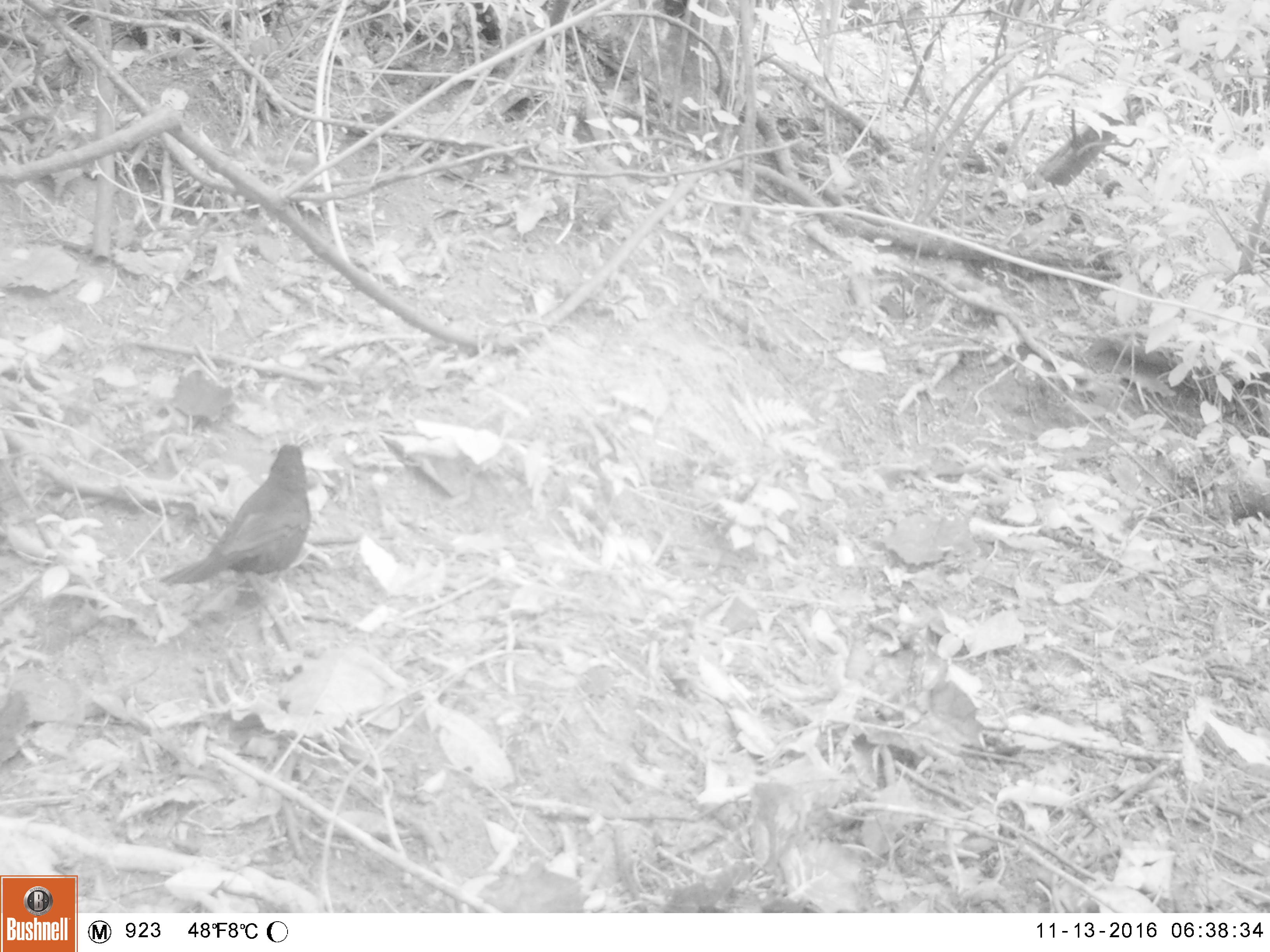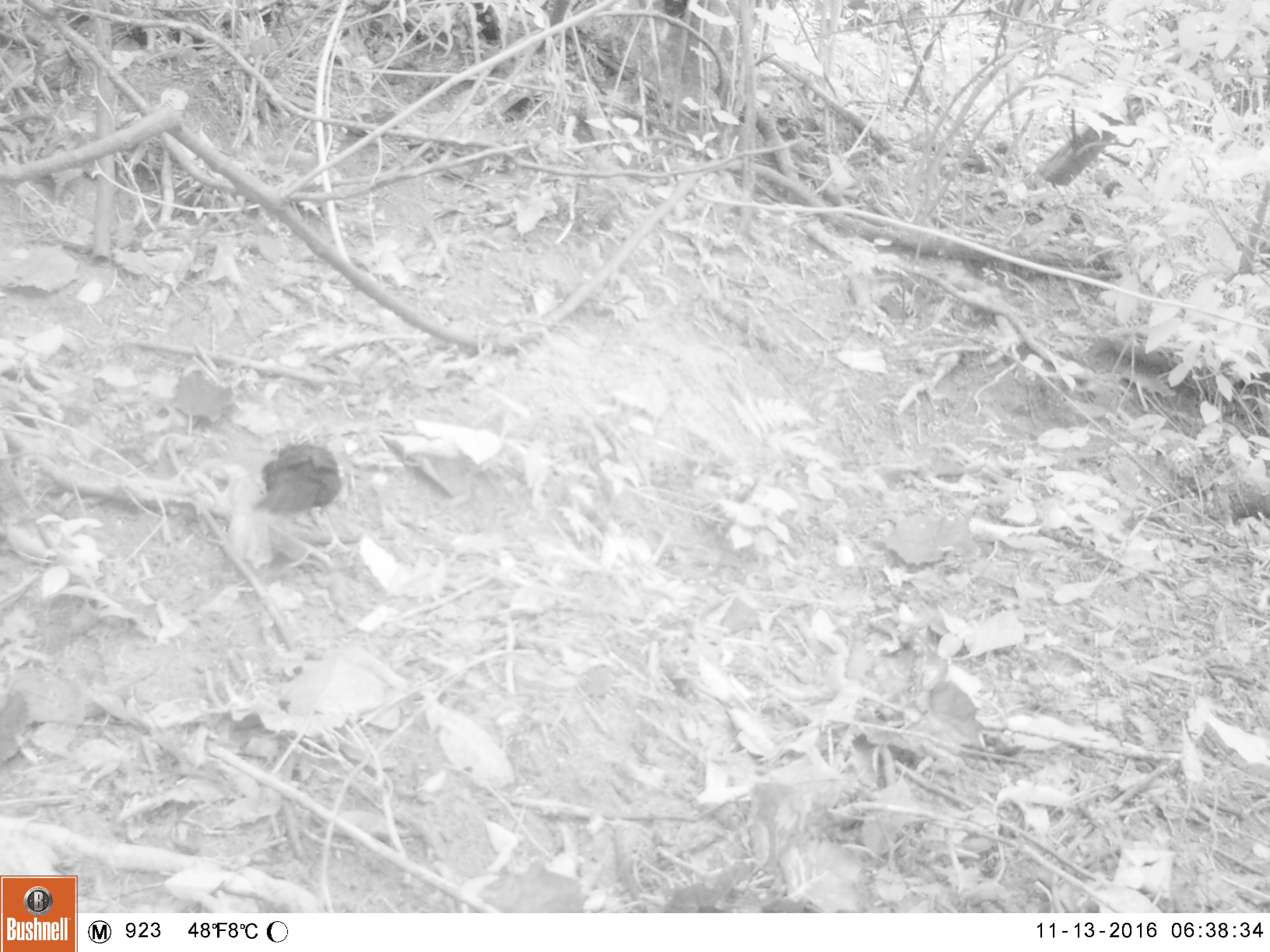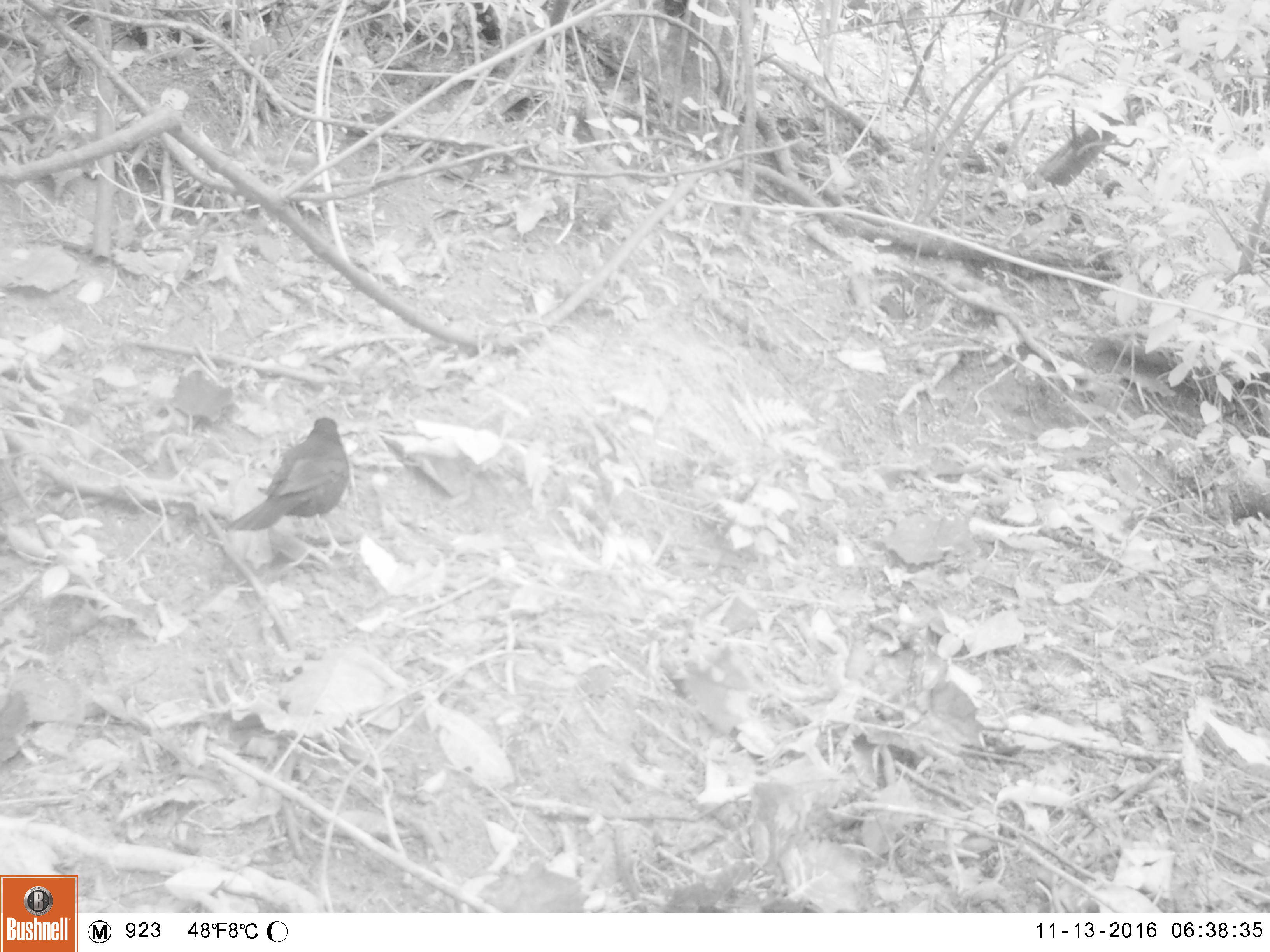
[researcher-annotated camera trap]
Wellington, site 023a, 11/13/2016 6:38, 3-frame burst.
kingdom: Animalia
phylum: Chordata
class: Aves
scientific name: Aves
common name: bird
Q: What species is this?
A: Bird (Aves).